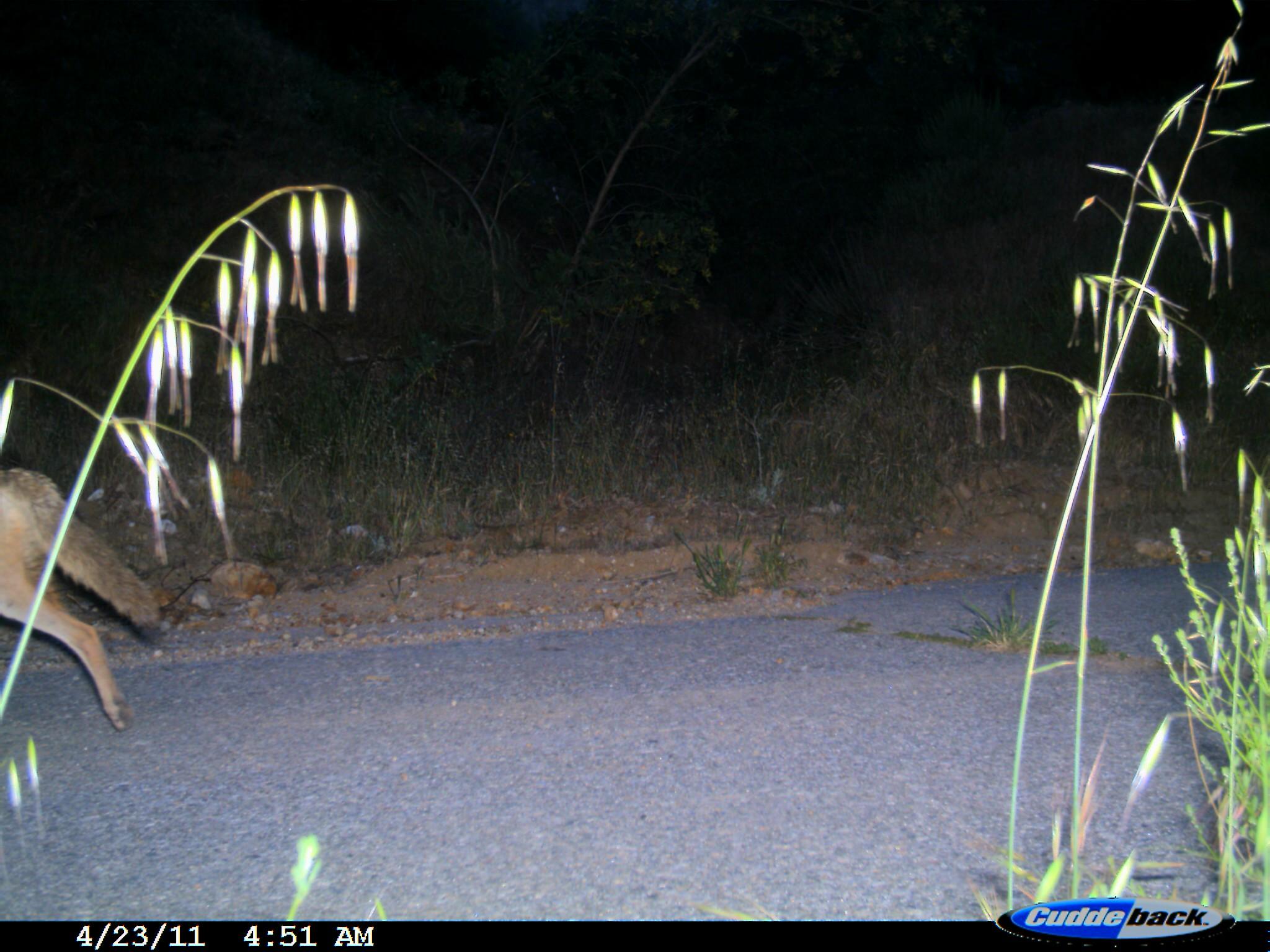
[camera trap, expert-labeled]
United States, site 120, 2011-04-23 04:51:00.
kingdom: Animalia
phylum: Chordata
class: Mammalia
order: Carnivora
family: Canidae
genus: Canis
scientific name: Canis latrans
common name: coyote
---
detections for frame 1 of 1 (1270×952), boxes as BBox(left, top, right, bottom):
coyote: BBox(3, 447, 183, 746)